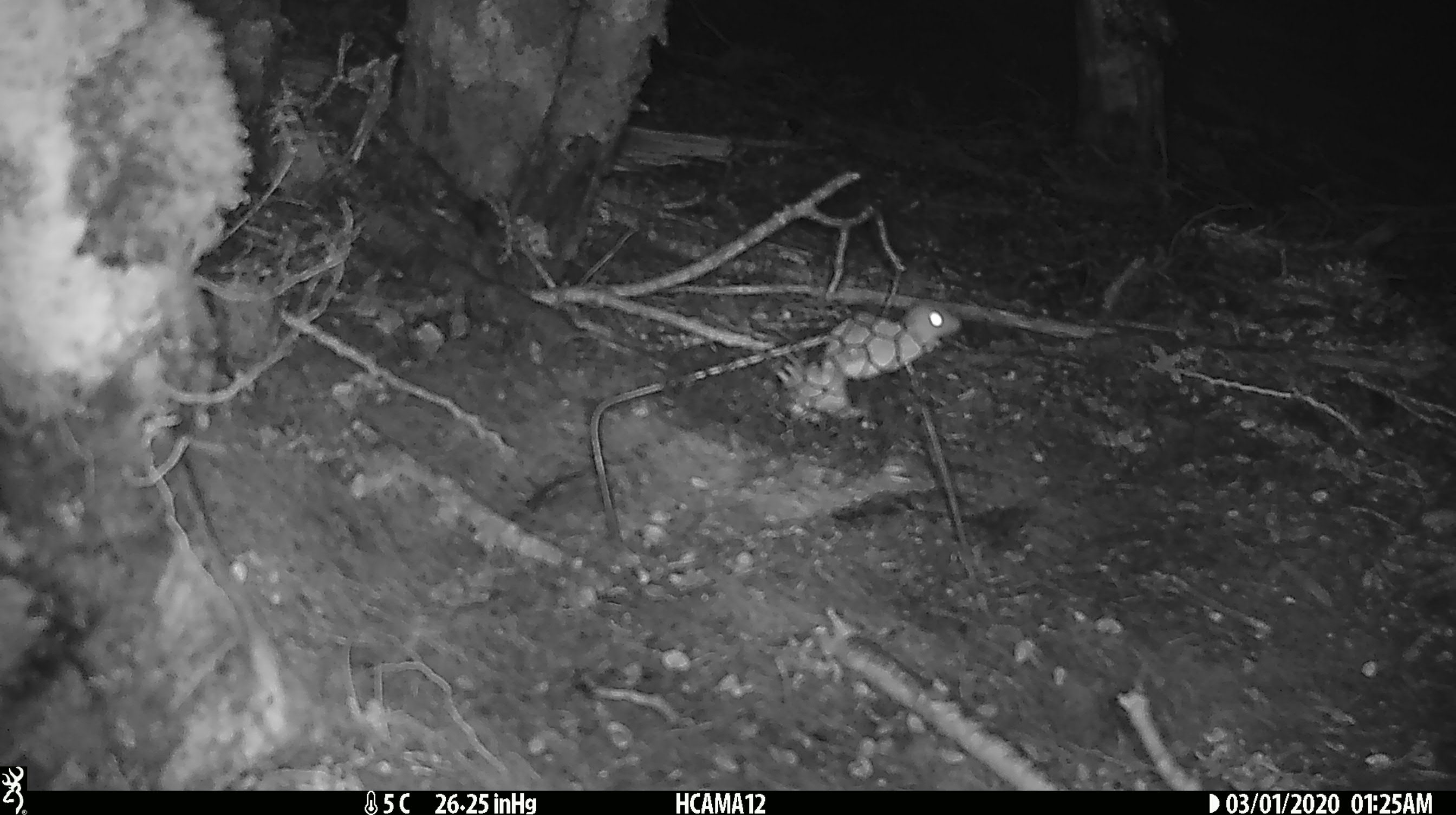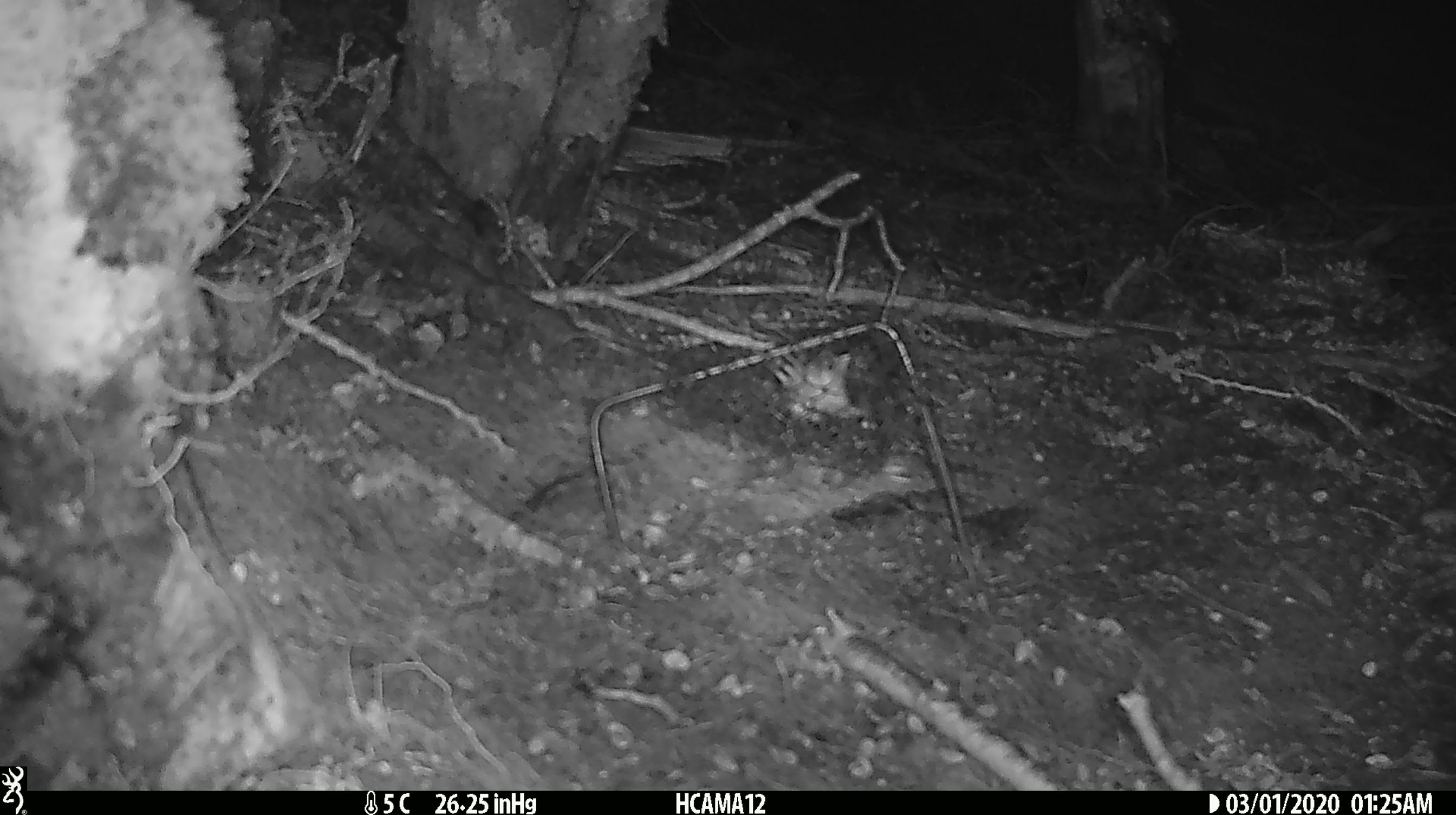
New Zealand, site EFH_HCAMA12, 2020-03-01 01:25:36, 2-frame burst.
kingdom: Animalia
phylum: Chordata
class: Mammalia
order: Rodentia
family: Muridae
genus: Mus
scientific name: Mus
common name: mouse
Mouse (Mus).